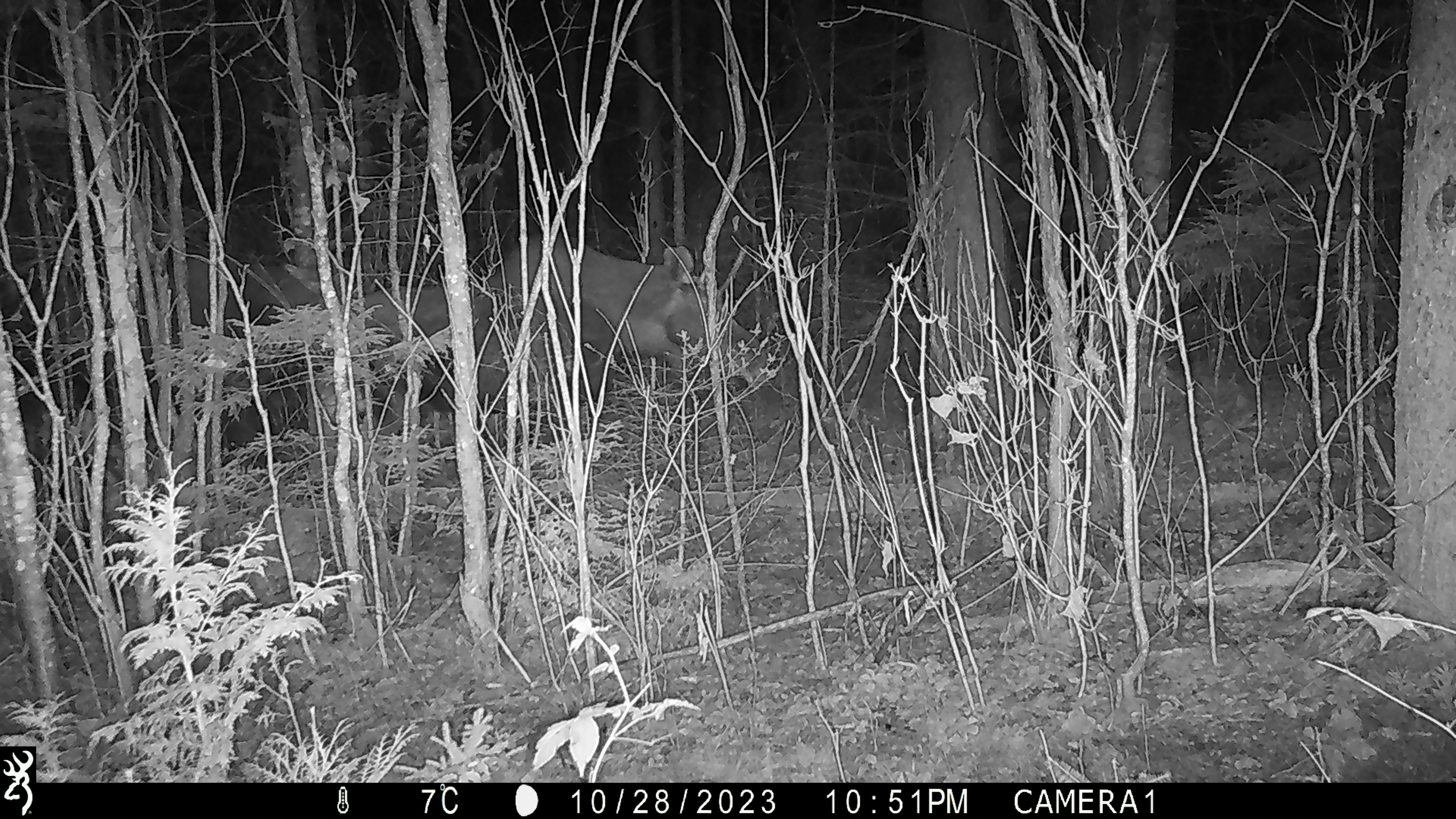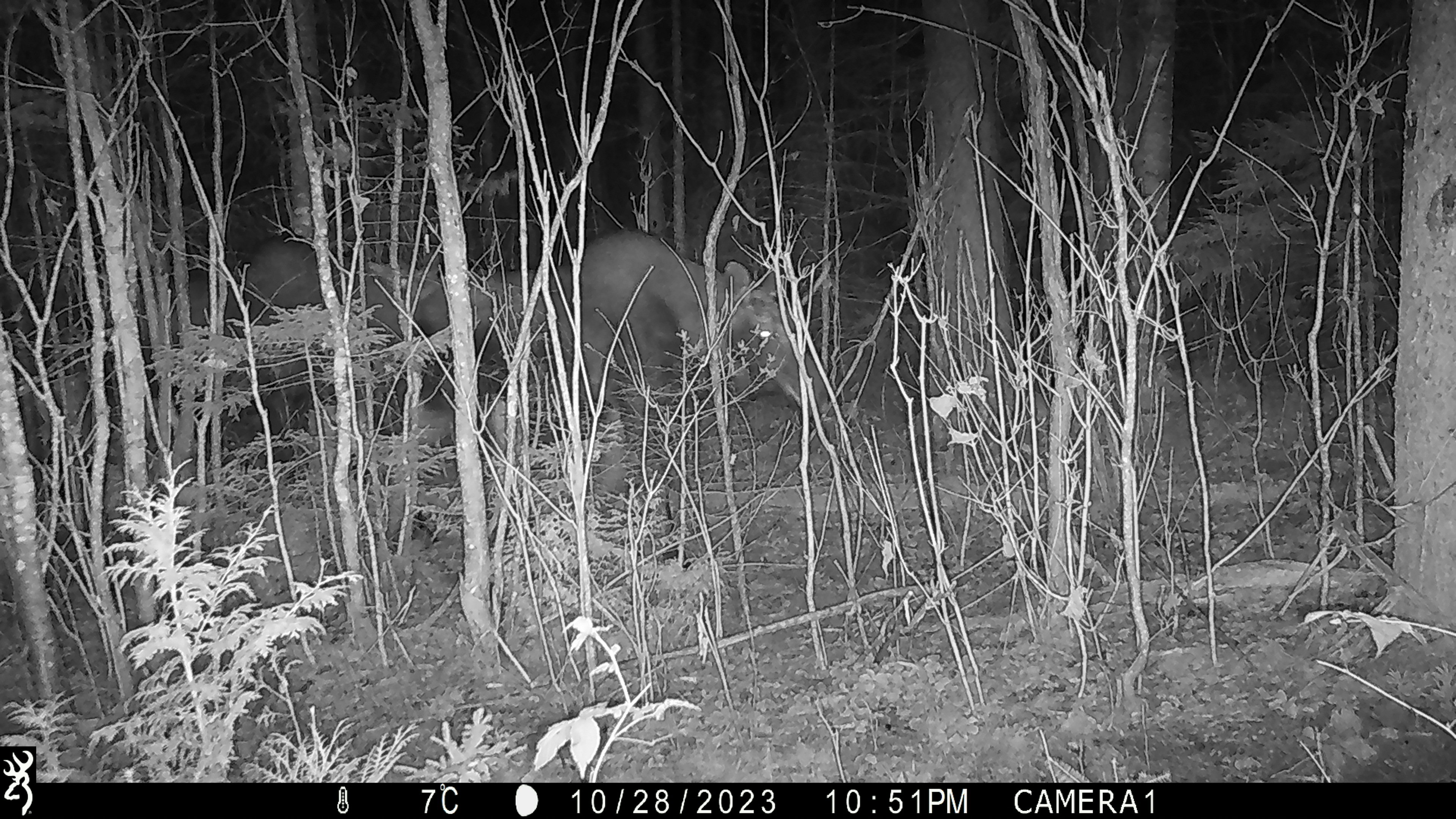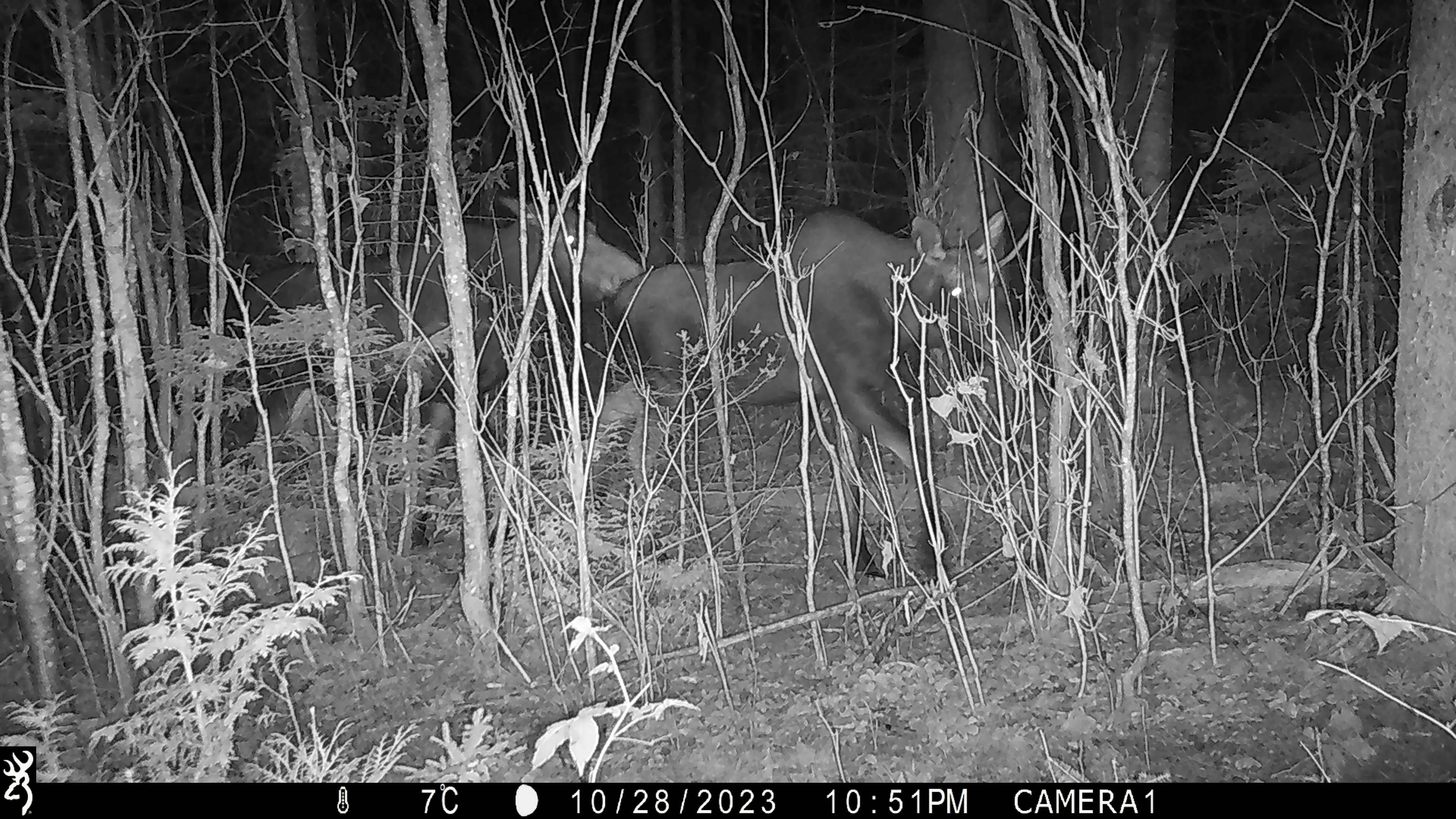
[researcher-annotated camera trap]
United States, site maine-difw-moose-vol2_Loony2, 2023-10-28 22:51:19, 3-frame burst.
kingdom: Animalia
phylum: Chordata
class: Mammalia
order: Artiodactyla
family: Cervidae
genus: Alces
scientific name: Alces alces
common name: moose